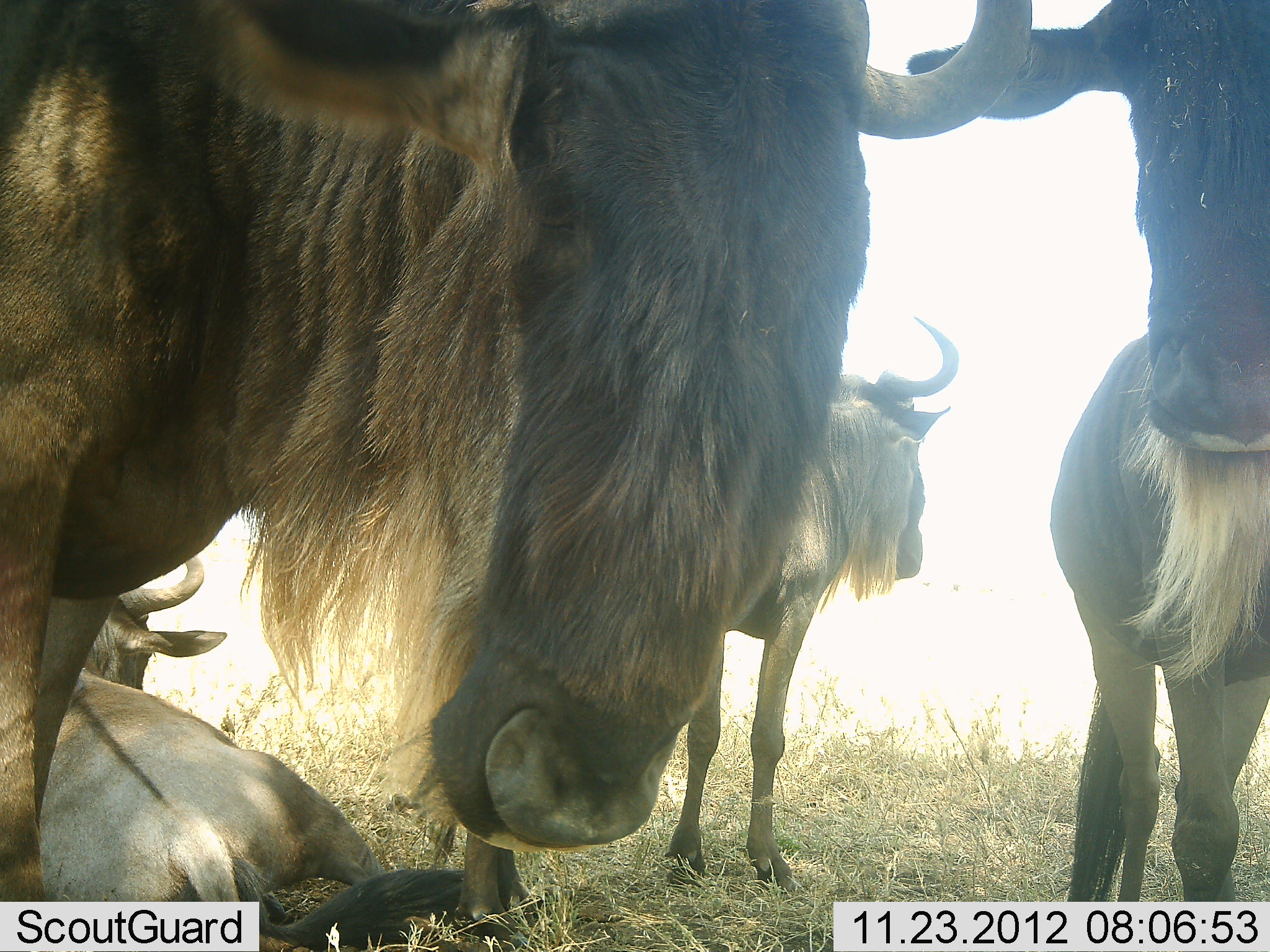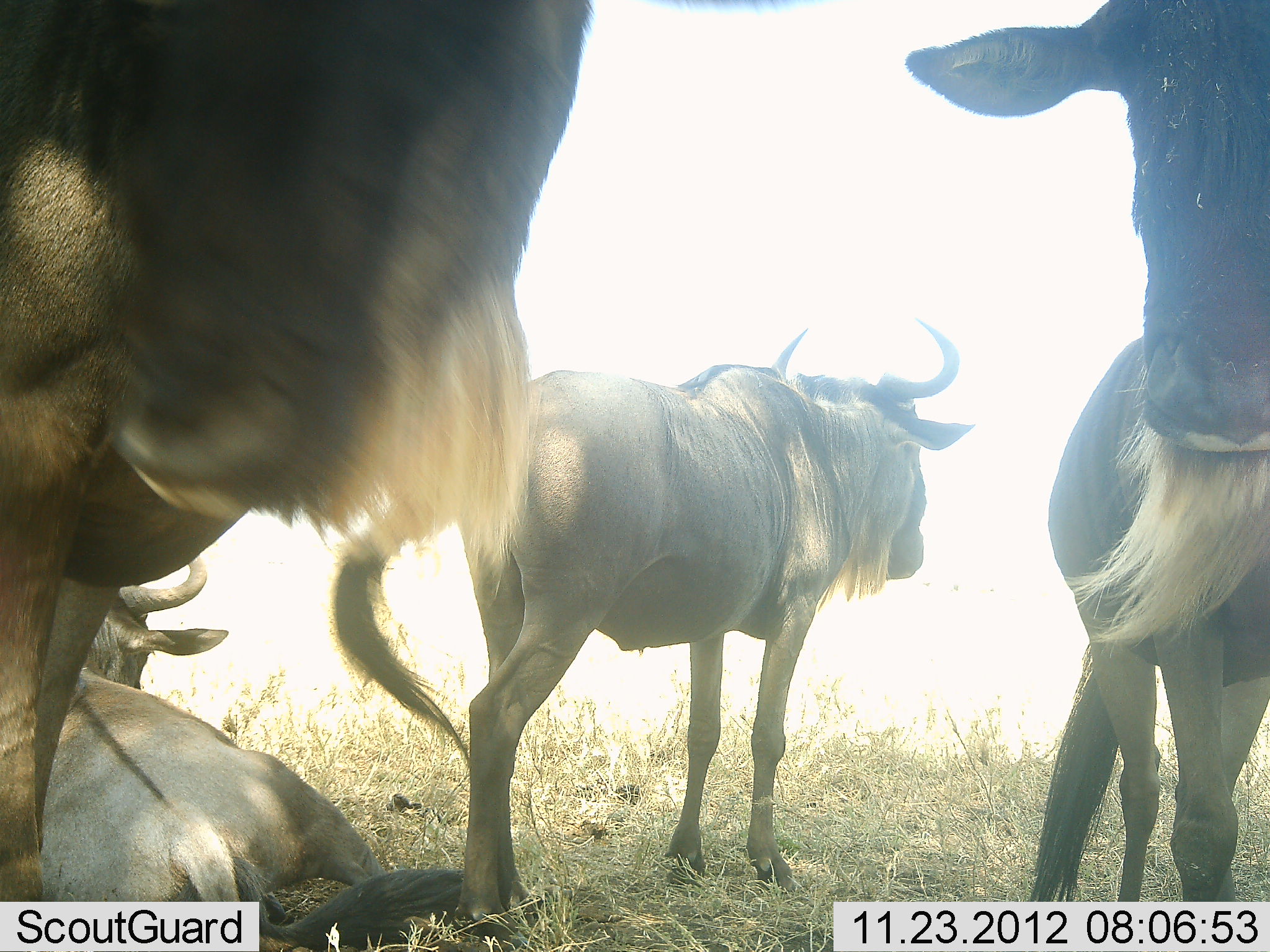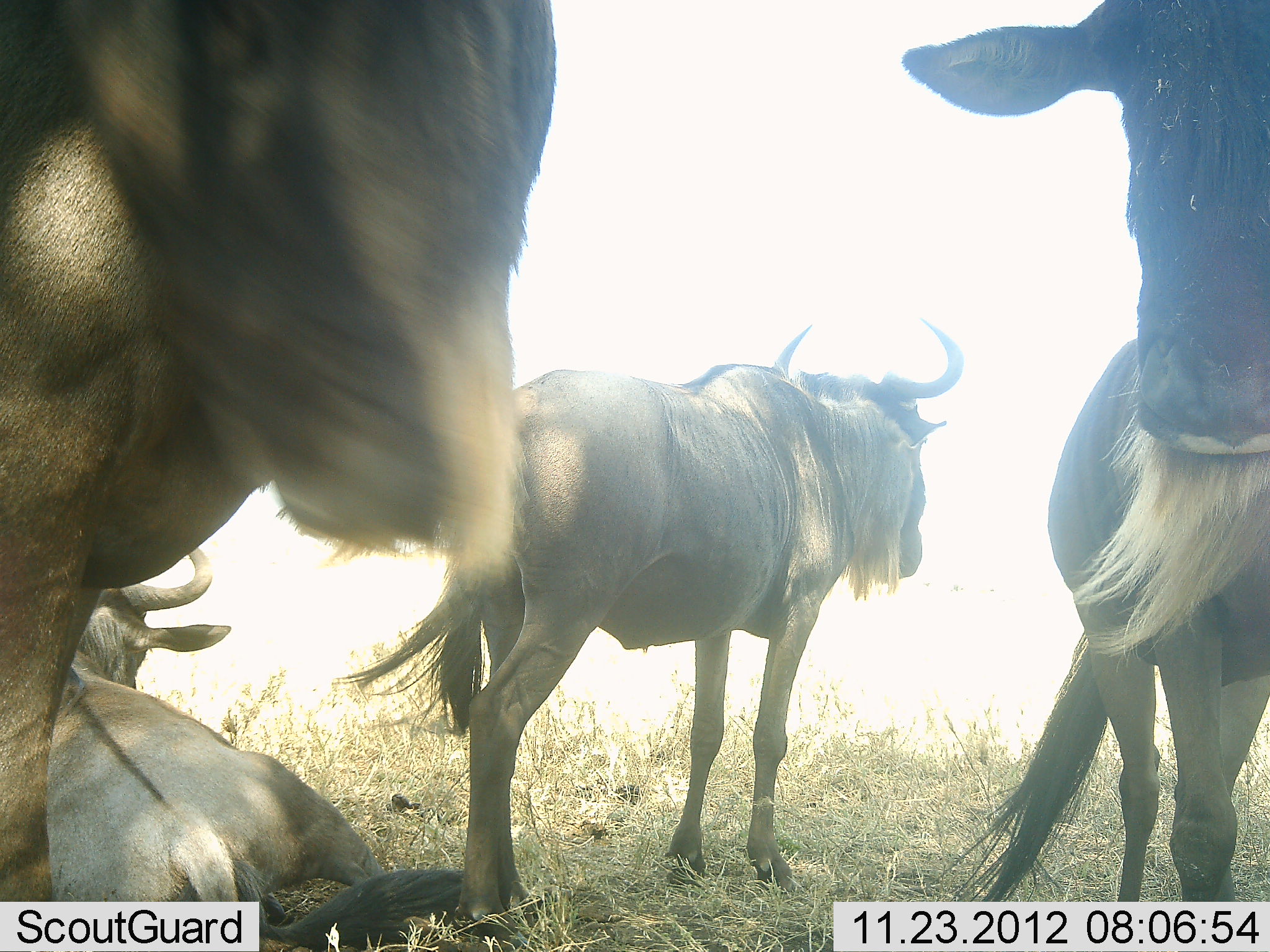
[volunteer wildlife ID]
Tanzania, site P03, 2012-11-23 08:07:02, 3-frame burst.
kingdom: Animalia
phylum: Chordata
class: Mammalia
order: Artiodactyla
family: Bovidae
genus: Connochaetes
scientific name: Connochaetes taurinus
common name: blue wildebeest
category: wildebeest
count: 4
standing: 90%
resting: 90%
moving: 10%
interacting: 10%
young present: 0%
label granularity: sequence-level